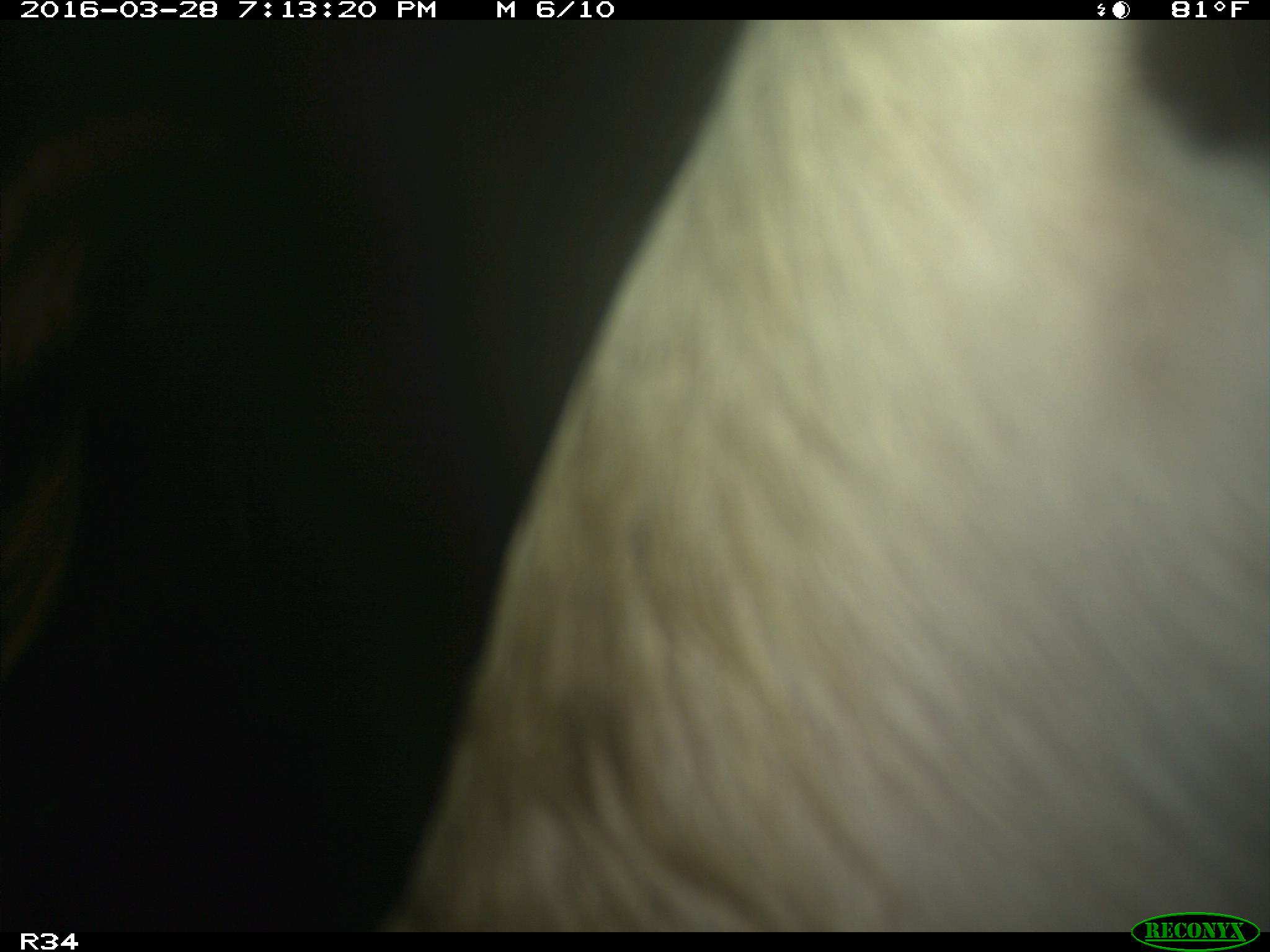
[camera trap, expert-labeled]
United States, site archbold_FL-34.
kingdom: Animalia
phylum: Chordata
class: Mammalia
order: Artiodactyla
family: Bovidae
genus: Bos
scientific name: Bos taurus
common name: domestic cow